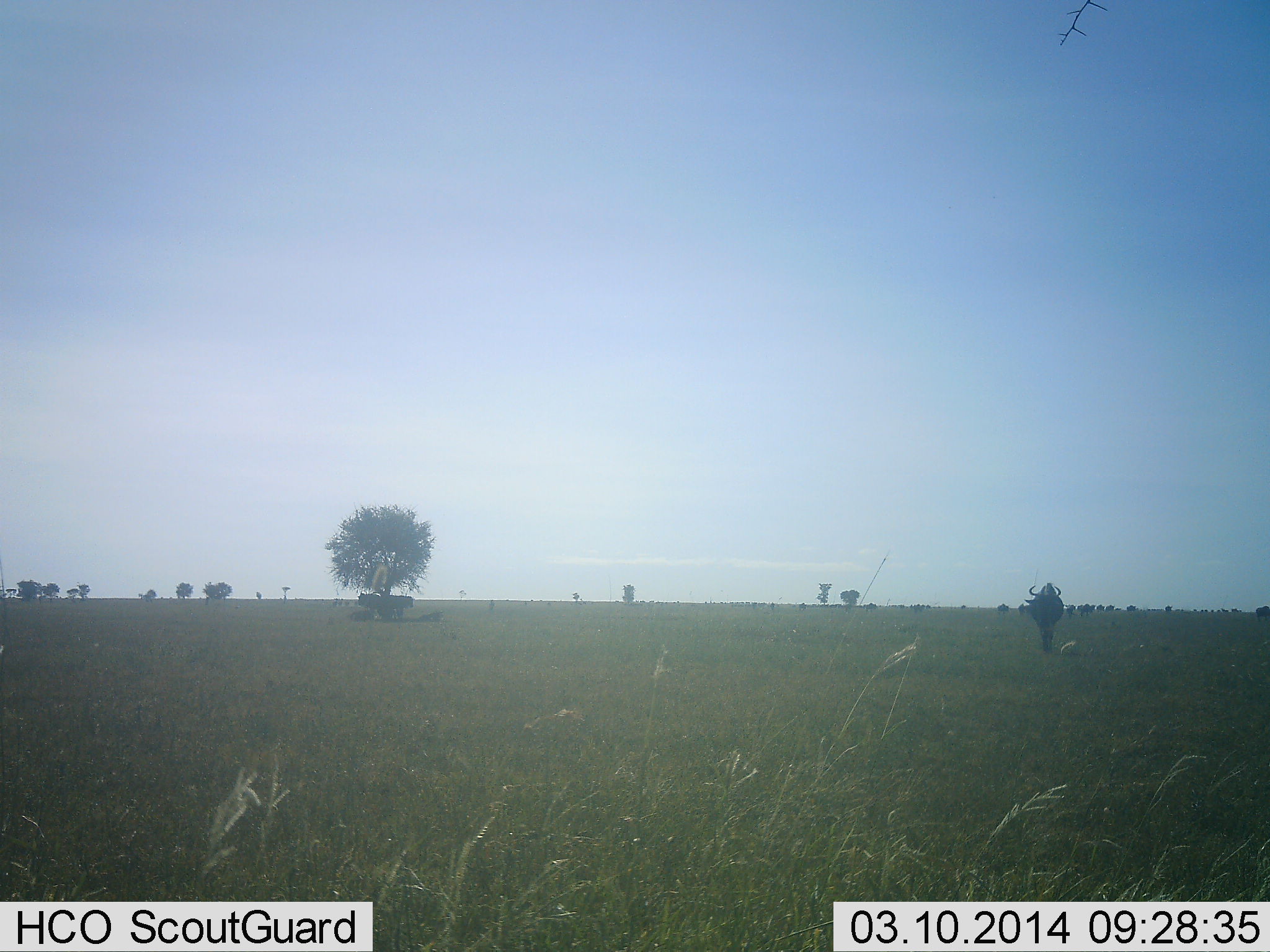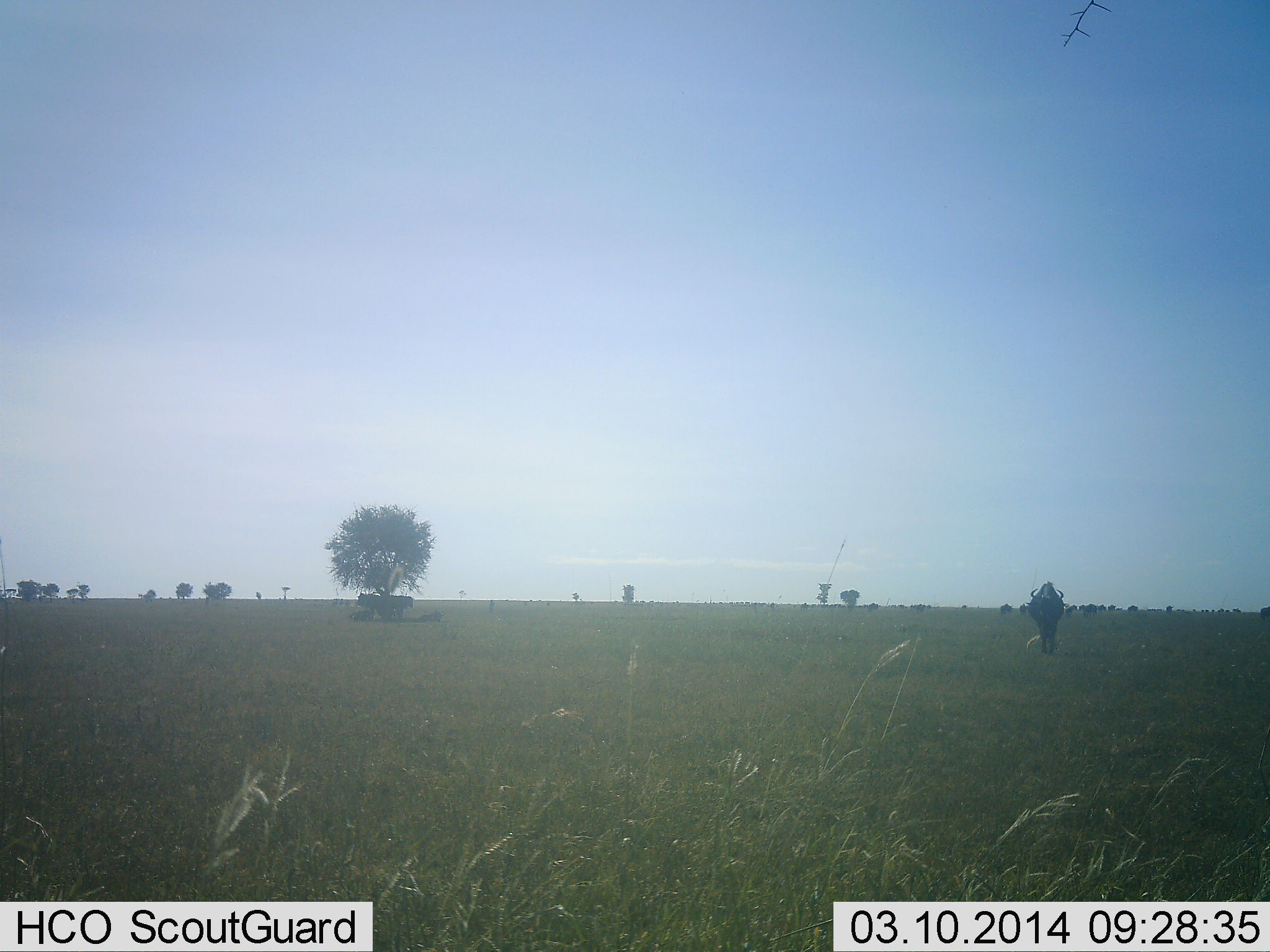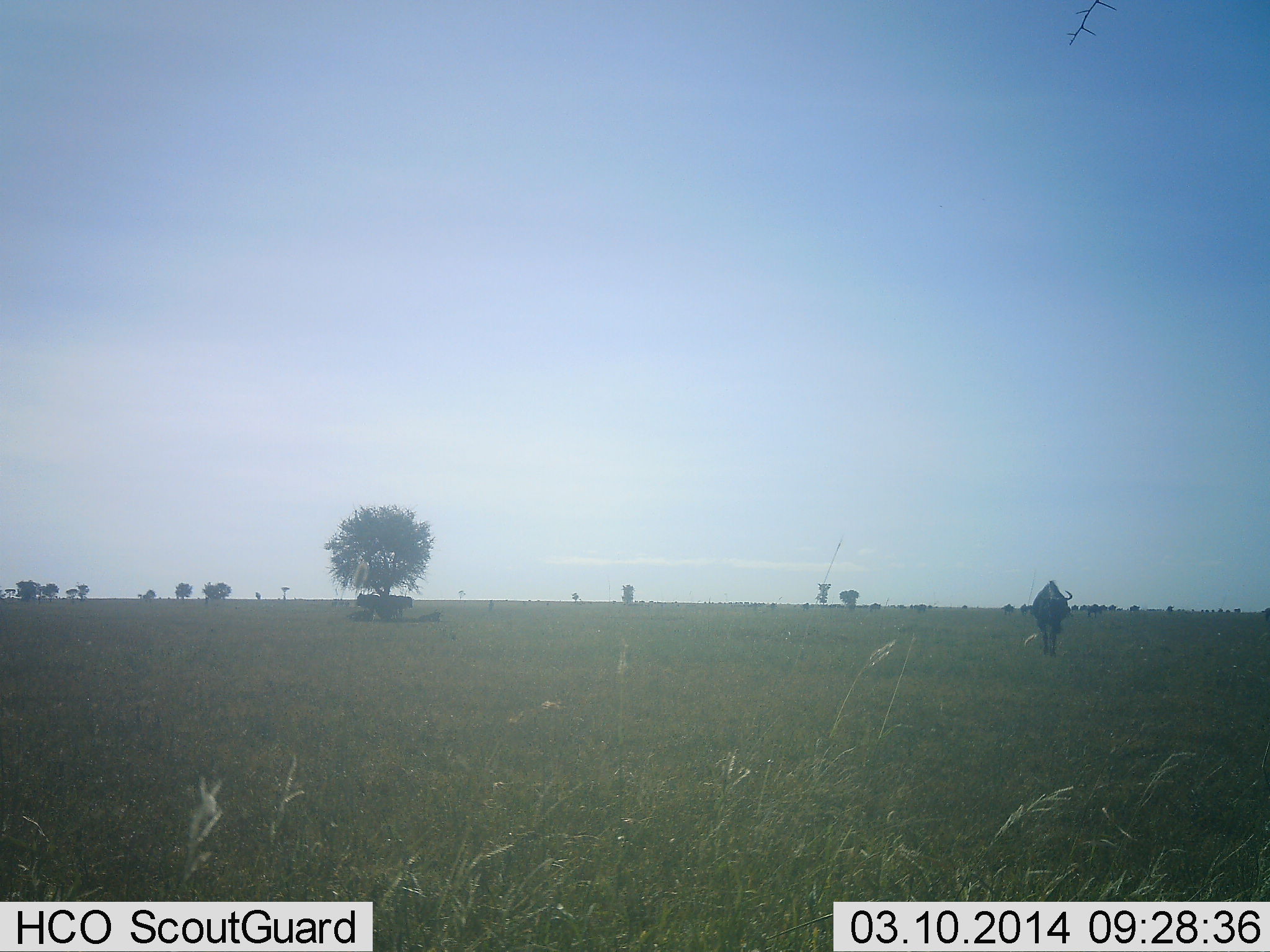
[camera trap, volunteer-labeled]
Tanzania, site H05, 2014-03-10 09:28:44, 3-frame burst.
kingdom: Animalia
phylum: Chordata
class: Mammalia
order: Artiodactyla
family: Bovidae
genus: Connochaetes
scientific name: Connochaetes taurinus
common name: blue wildebeest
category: wildebeest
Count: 11-50.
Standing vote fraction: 30%.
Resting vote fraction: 10%.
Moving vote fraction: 70%.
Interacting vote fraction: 0%.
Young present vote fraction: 0%.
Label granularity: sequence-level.